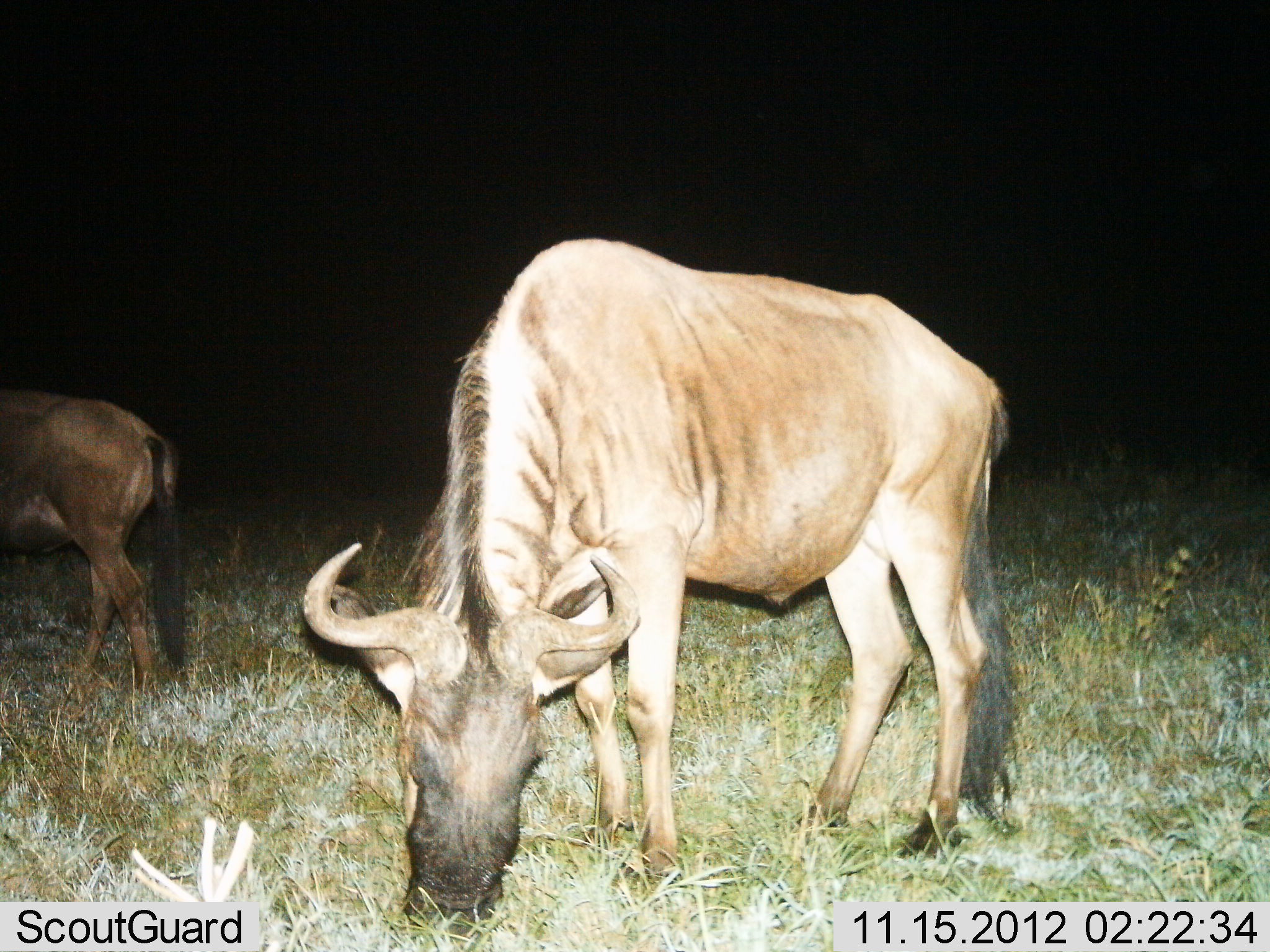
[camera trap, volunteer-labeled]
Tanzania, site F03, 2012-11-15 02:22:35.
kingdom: Animalia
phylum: Chordata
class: Mammalia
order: Artiodactyla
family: Bovidae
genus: Connochaetes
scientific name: Connochaetes taurinus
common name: blue wildebeest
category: wildebeest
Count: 2.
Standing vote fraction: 50%.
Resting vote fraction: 0%.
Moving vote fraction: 20%.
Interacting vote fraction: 0%.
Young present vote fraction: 0%.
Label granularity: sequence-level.